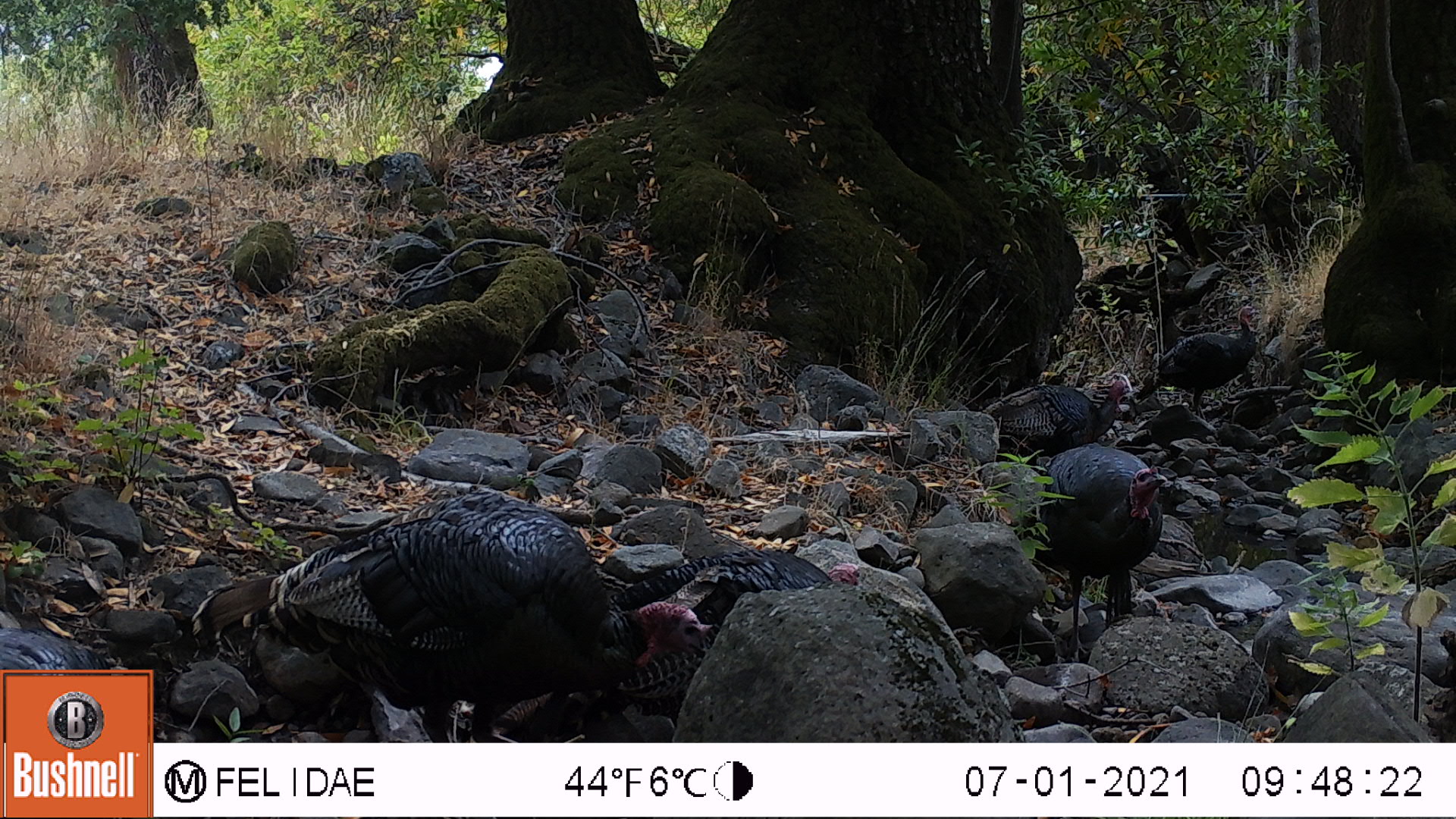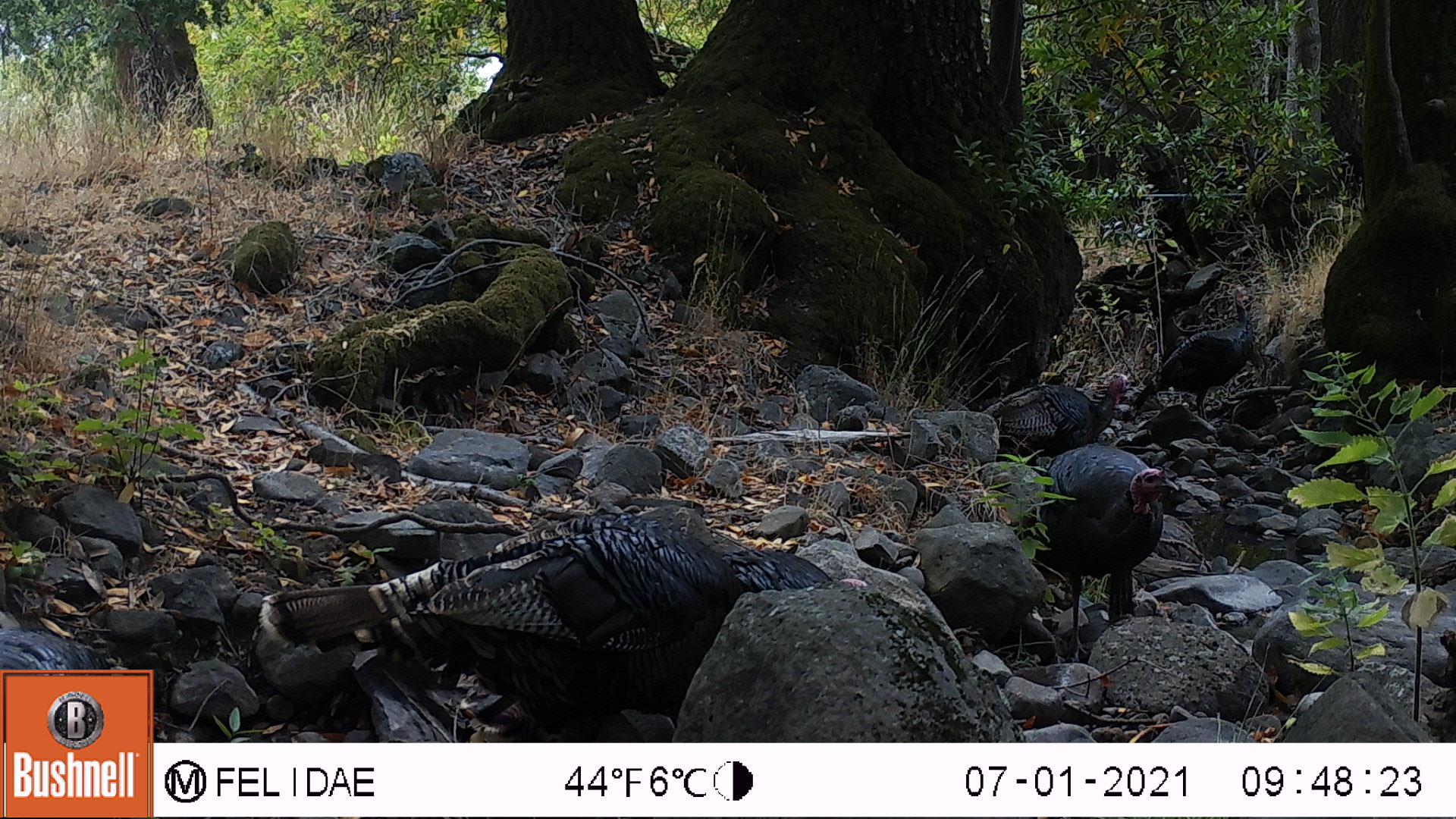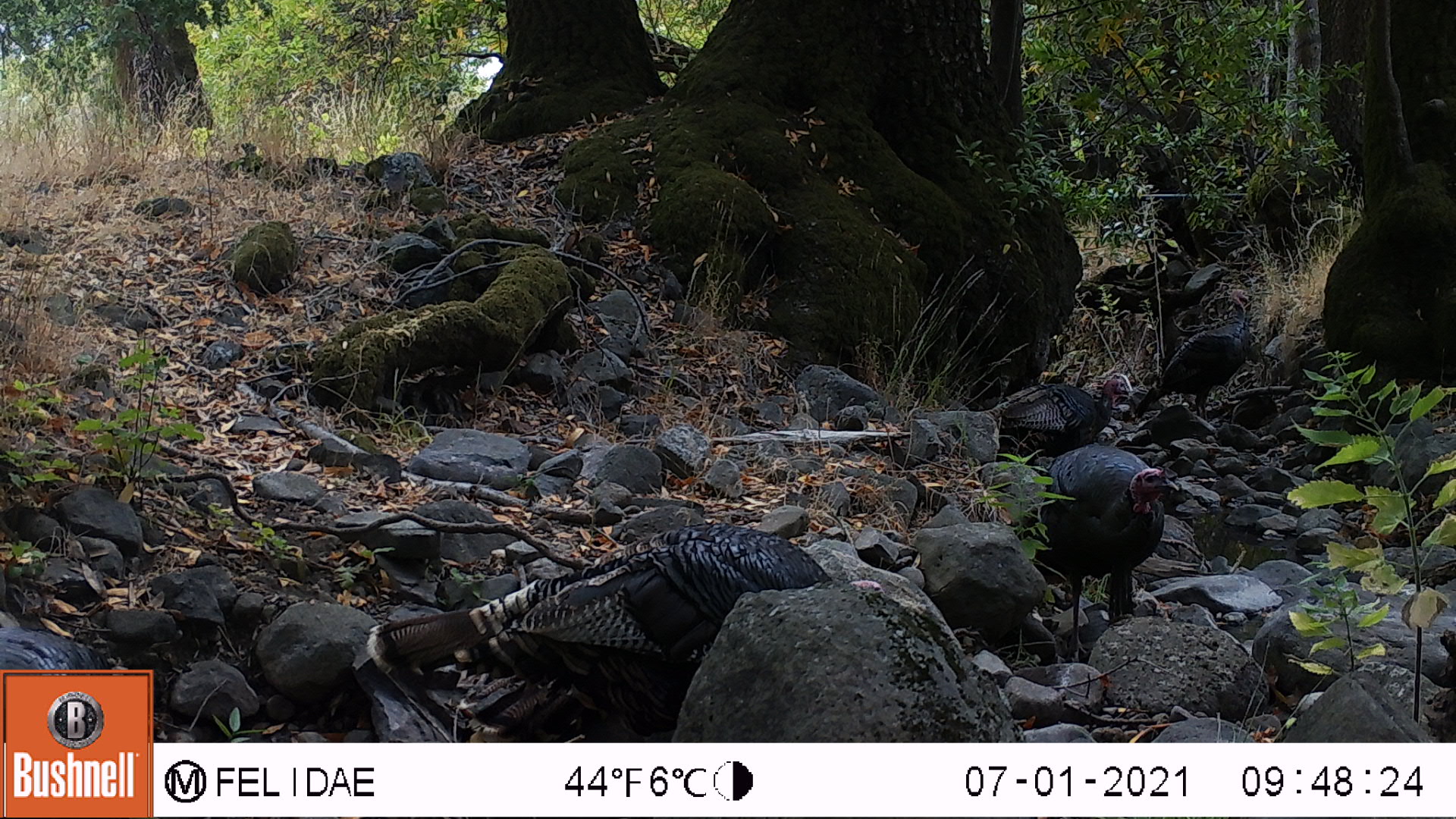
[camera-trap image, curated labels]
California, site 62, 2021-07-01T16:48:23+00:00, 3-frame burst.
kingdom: Animalia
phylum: Chordata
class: Aves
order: Galliformes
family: Phasianidae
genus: Meleagris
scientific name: Meleagris gallopavo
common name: turkey